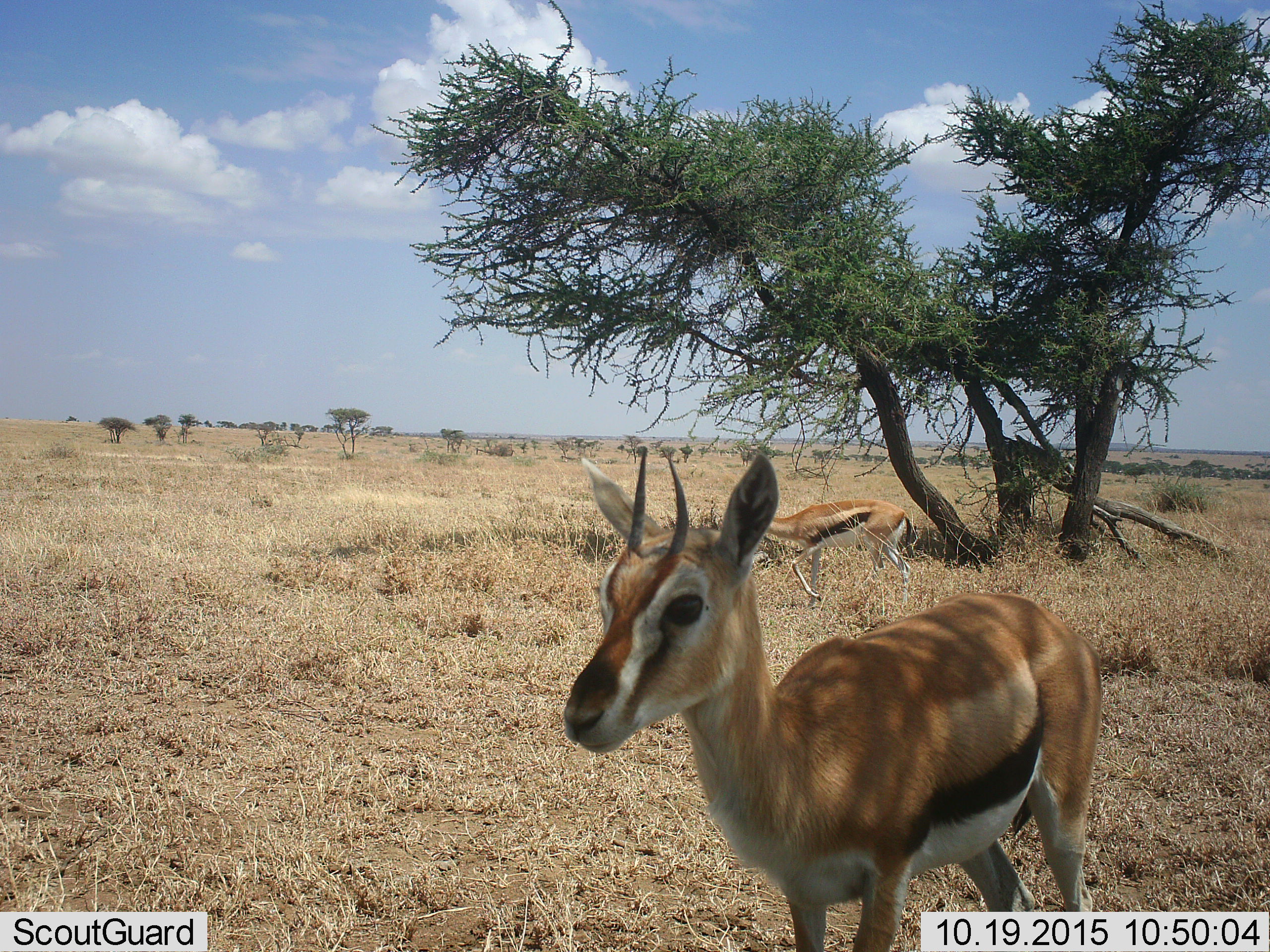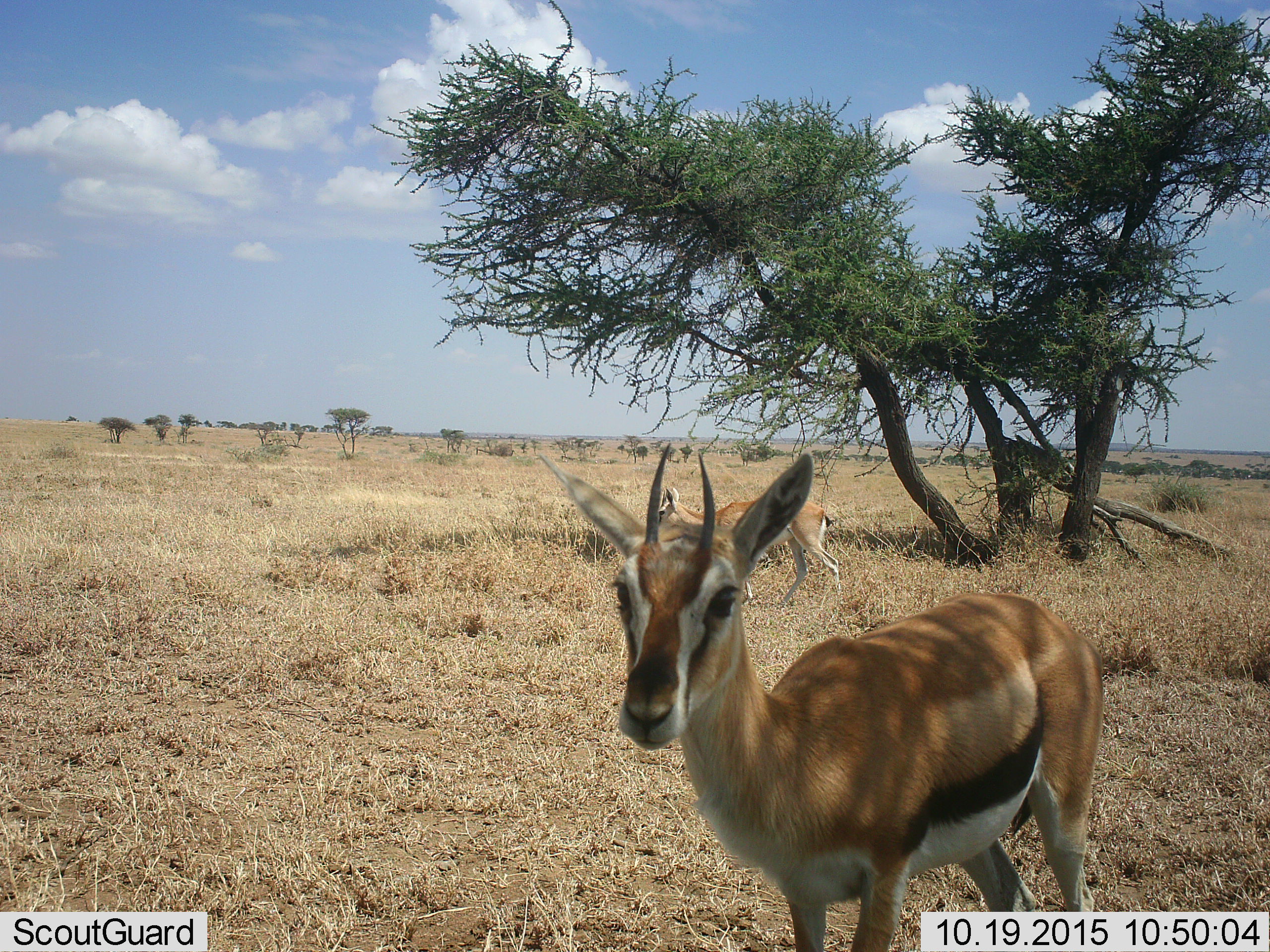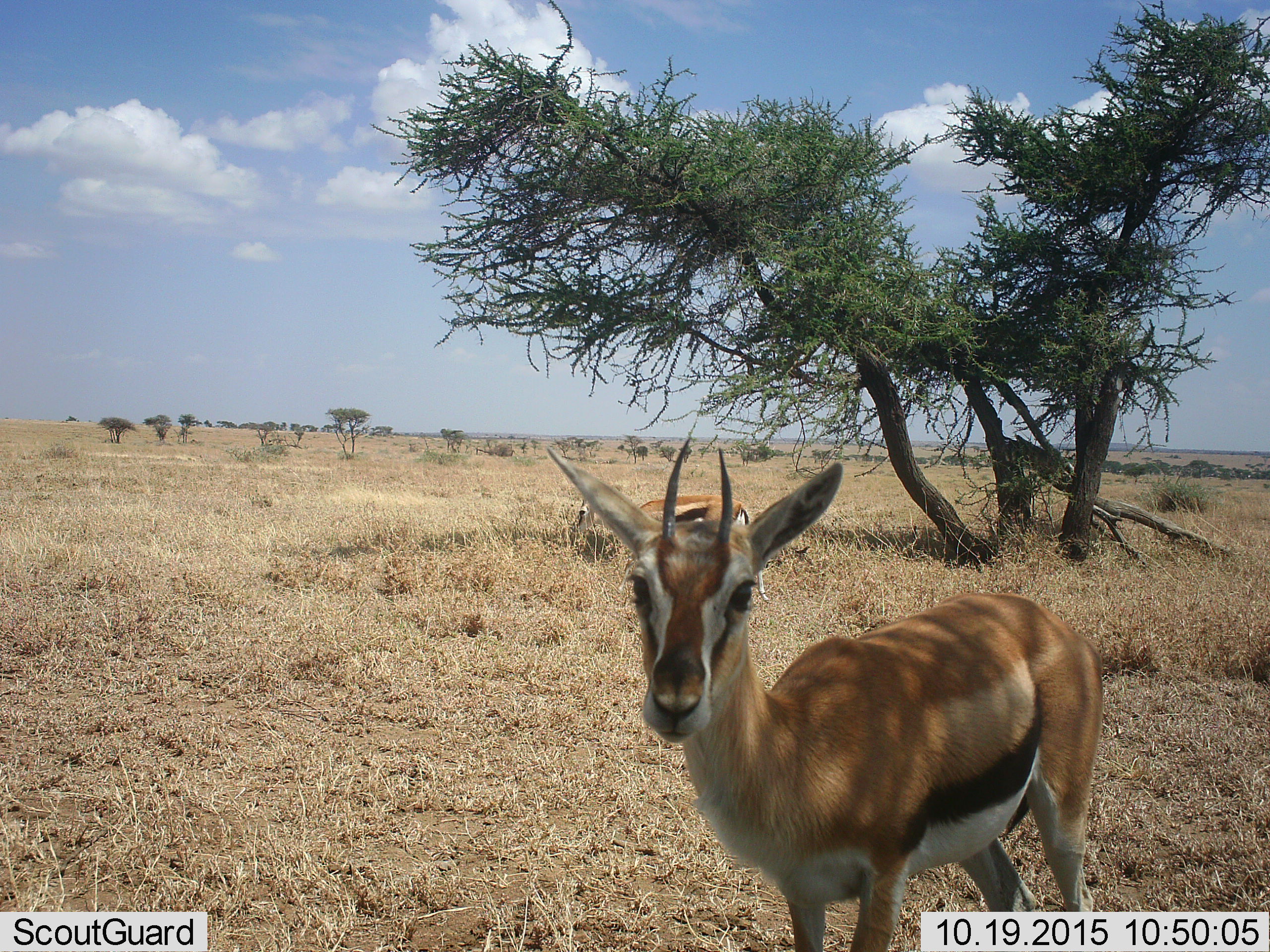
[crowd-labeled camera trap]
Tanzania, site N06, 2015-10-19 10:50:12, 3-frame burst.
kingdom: Animalia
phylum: Chordata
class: Mammalia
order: Artiodactyla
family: Bovidae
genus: Eudorcas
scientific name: Eudorcas thomsonii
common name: thomson's gazelle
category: gazellethomsons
Gazellethomsons (thomson's gazelle) (Eudorcas thomsonii), count 2. Behavior (volunteer vote fractions): standing 100%, resting 0%, moving 57%, interacting 0%. Young present (vote fraction): 14%. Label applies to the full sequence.